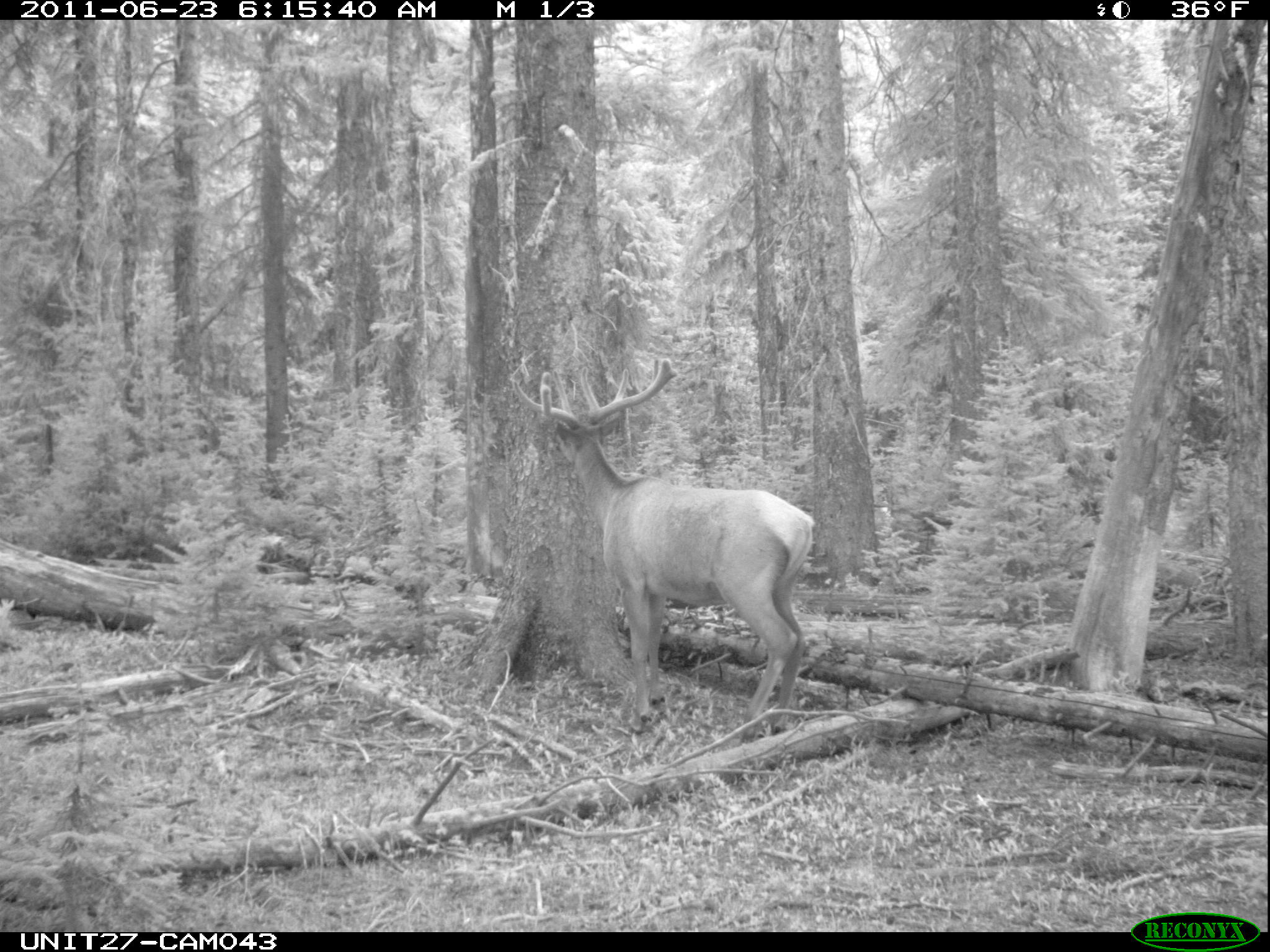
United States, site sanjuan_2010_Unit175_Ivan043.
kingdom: Animalia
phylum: Chordata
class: Mammalia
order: Artiodactyla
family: Cervidae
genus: Cervus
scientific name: Cervus elaphus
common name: red deer